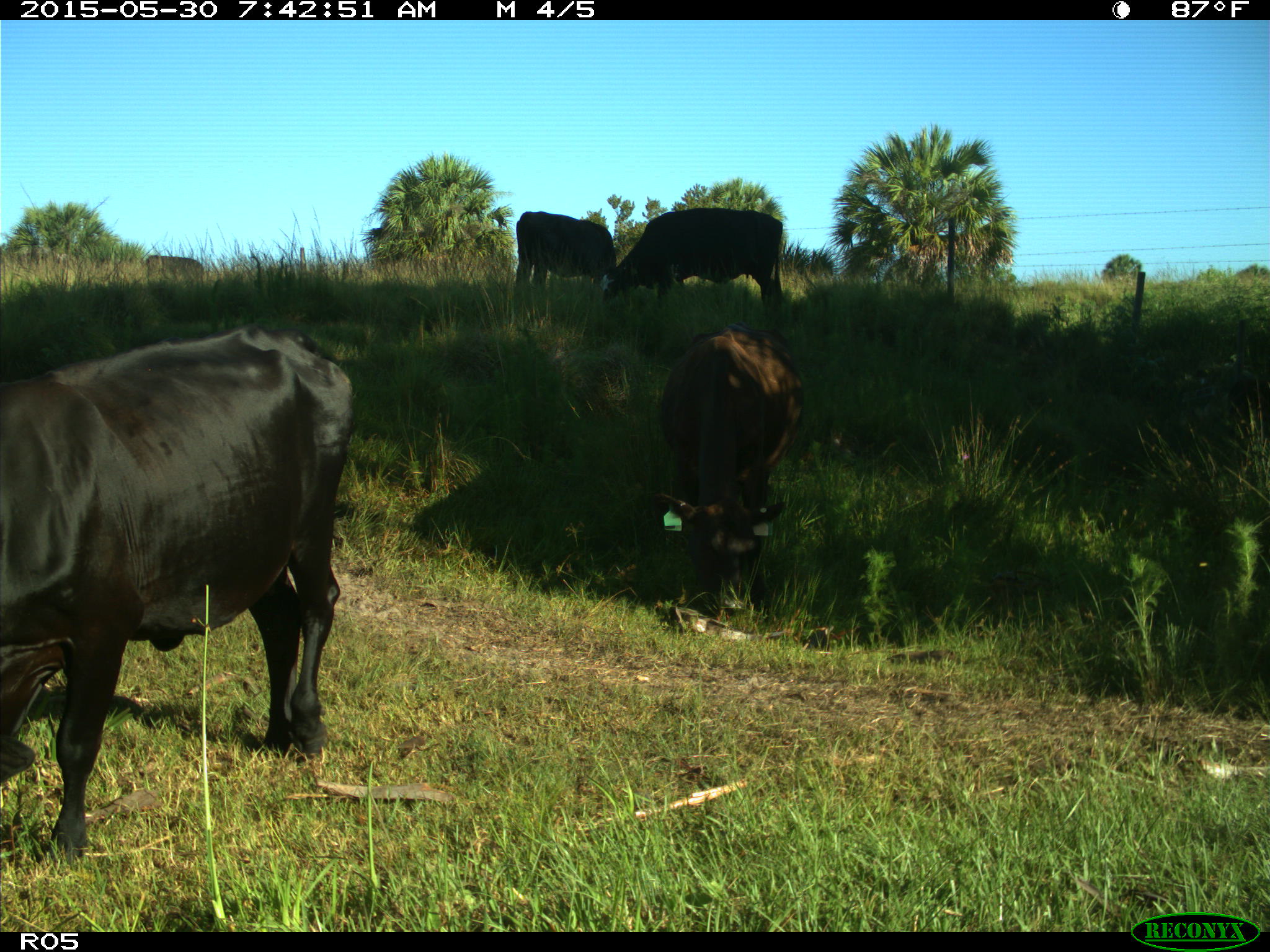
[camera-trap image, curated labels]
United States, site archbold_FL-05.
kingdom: Animalia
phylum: Chordata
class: Mammalia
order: Artiodactyla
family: Bovidae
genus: Bos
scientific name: Bos taurus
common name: domestic cow